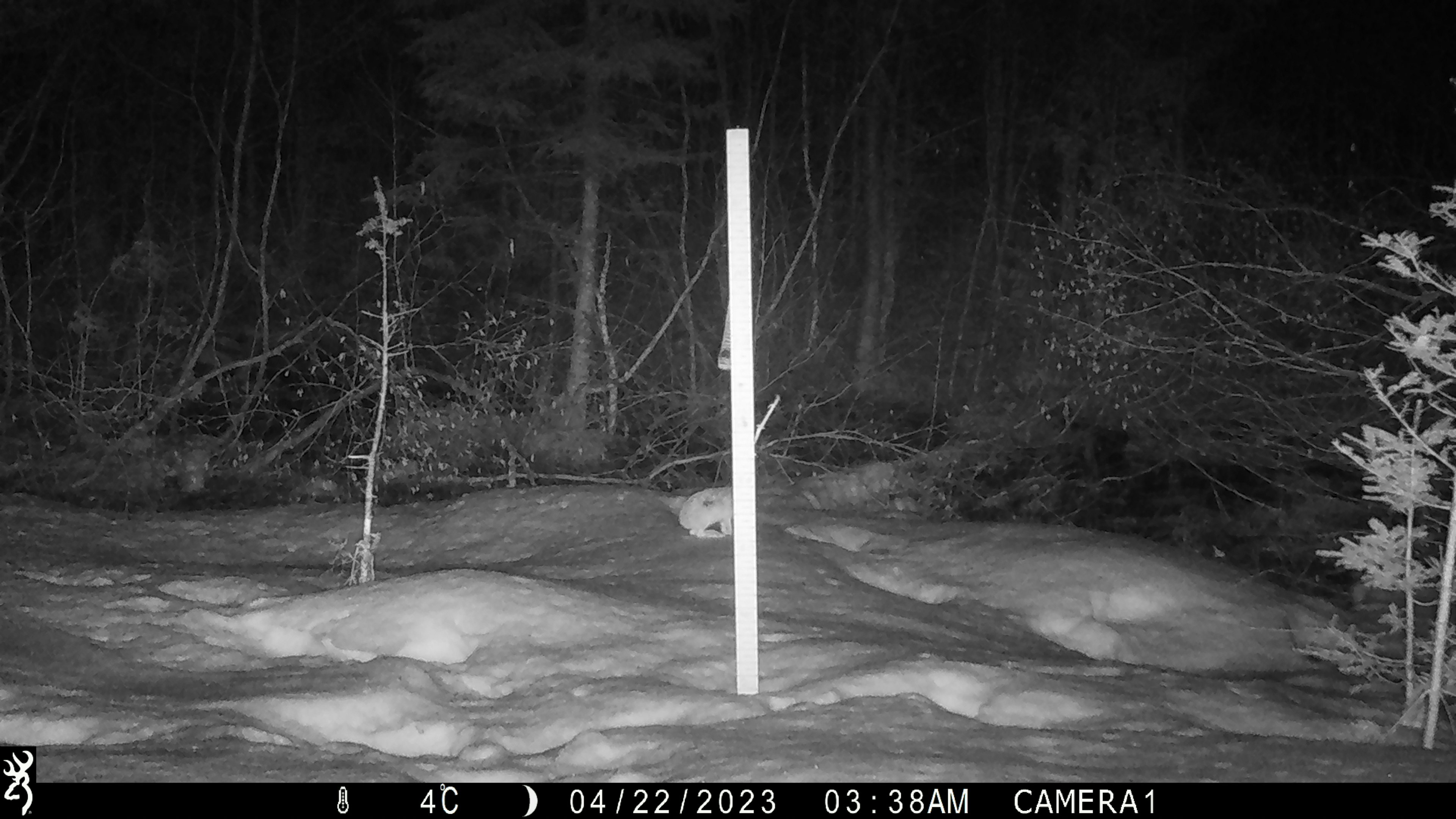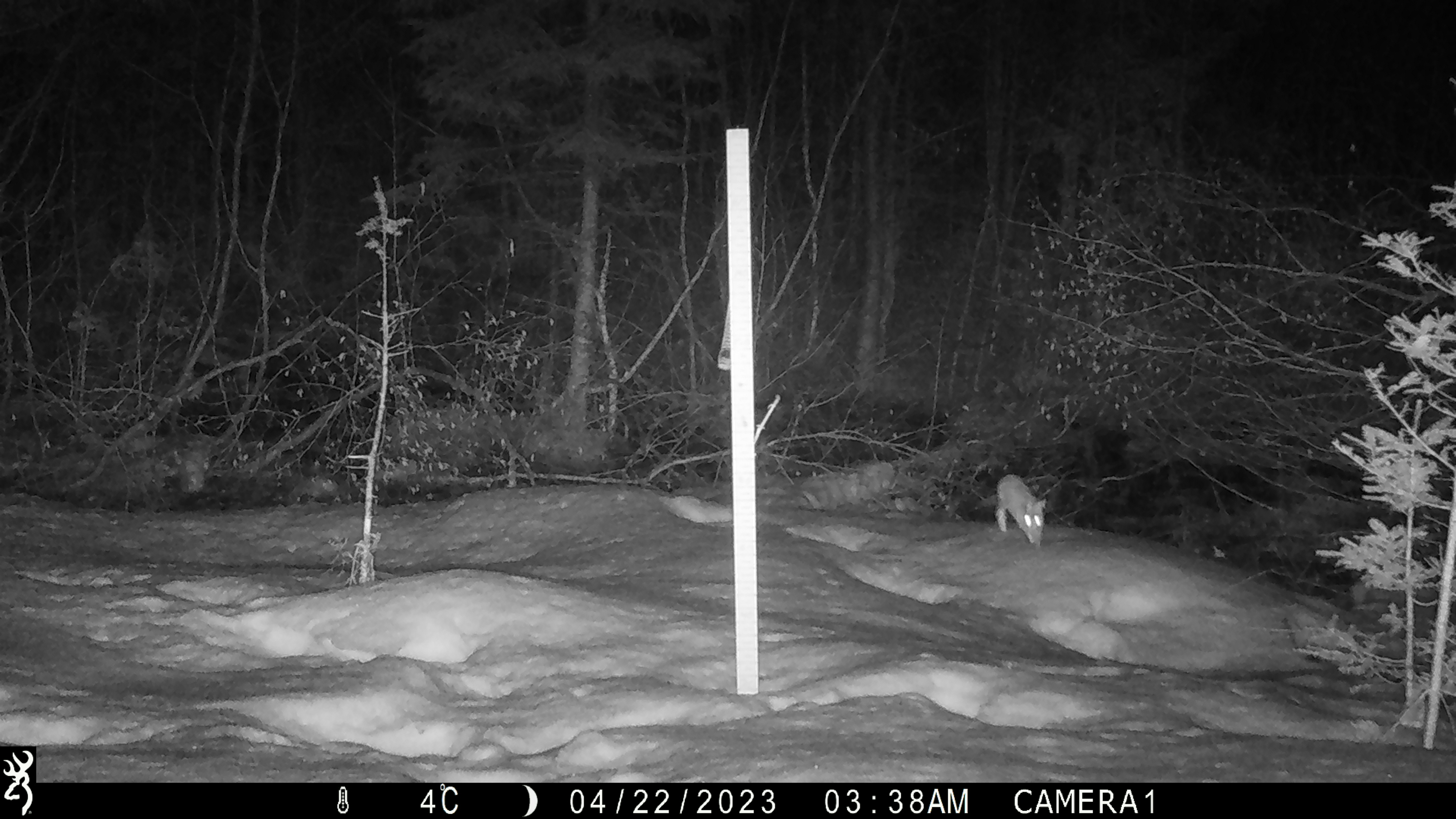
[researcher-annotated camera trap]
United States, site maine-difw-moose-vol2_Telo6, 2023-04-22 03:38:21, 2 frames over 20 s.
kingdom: Animalia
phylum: Chordata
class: Mammalia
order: Lagomorpha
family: Leporidae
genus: Lepus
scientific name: Lepus americanus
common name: snowshoe hare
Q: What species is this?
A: Snowshoe hare (Lepus americanus).